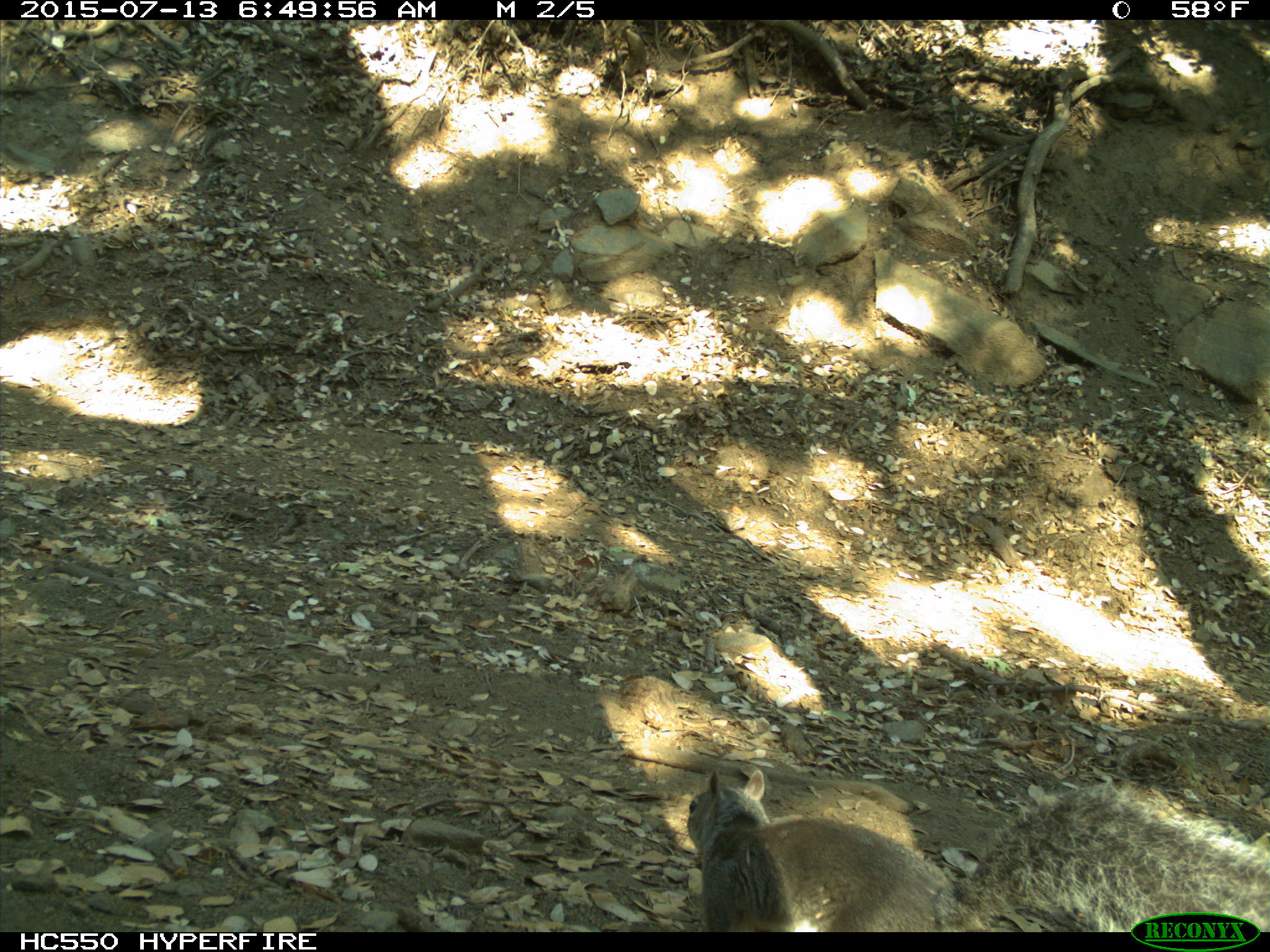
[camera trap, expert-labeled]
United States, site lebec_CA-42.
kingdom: Animalia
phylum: Chordata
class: Mammalia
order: Rodentia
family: Sciuridae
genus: Sciurus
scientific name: Sciurus carolinensis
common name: eastern gray squirrel